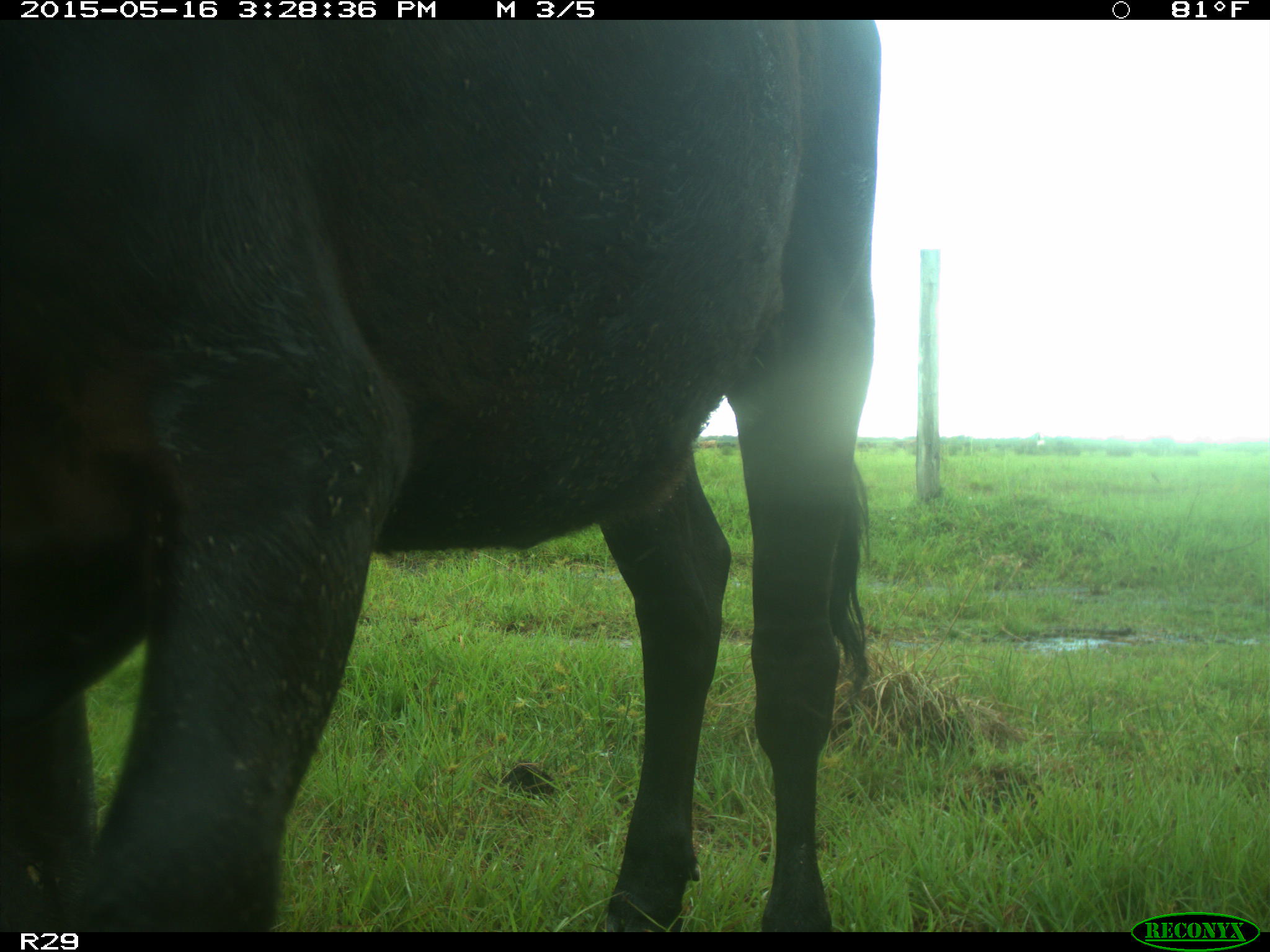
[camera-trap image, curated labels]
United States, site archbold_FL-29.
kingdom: Animalia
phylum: Chordata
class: Mammalia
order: Artiodactyla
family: Bovidae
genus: Bos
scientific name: Bos taurus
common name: domestic cow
Bos taurus (domestic cow).